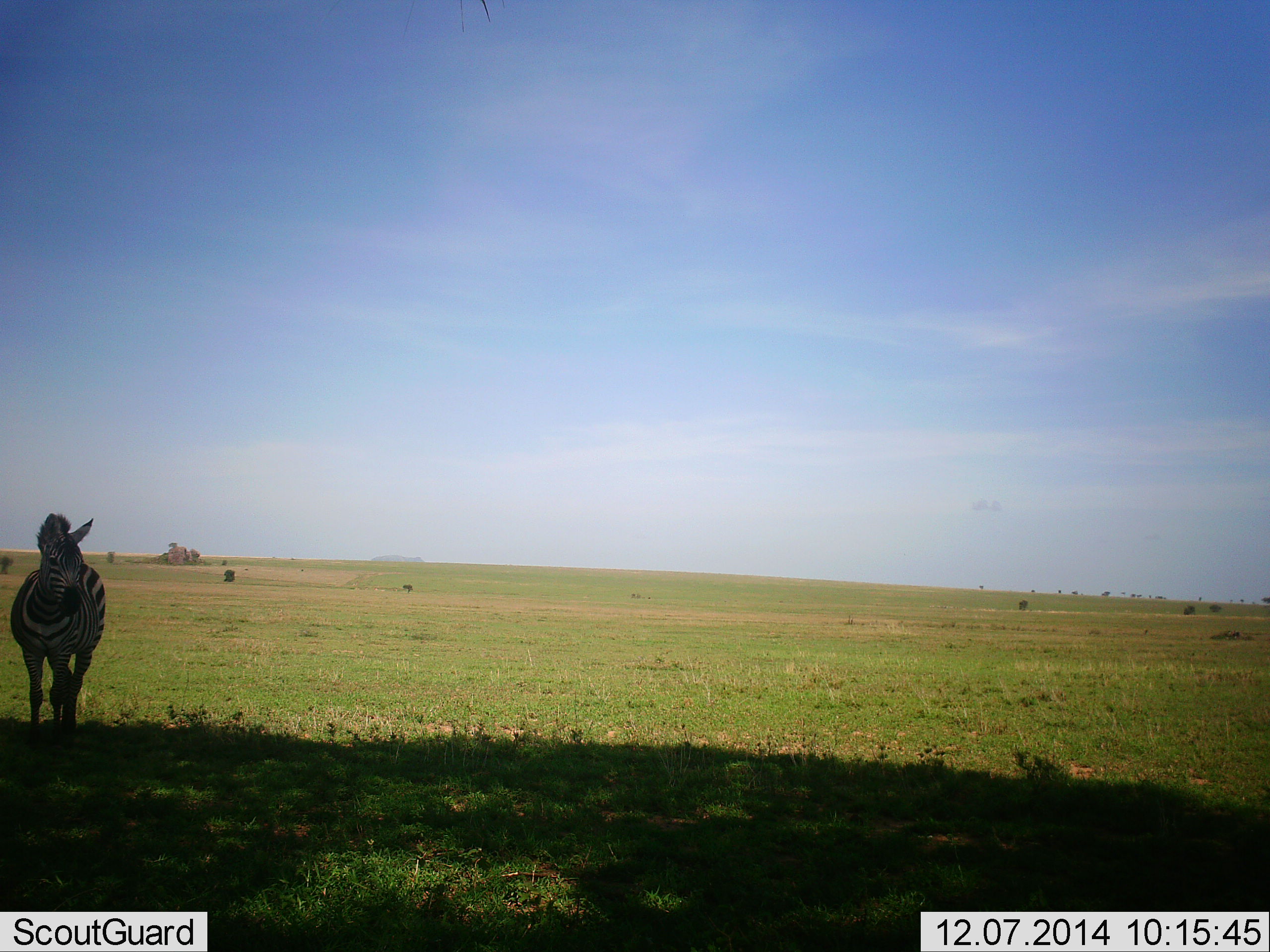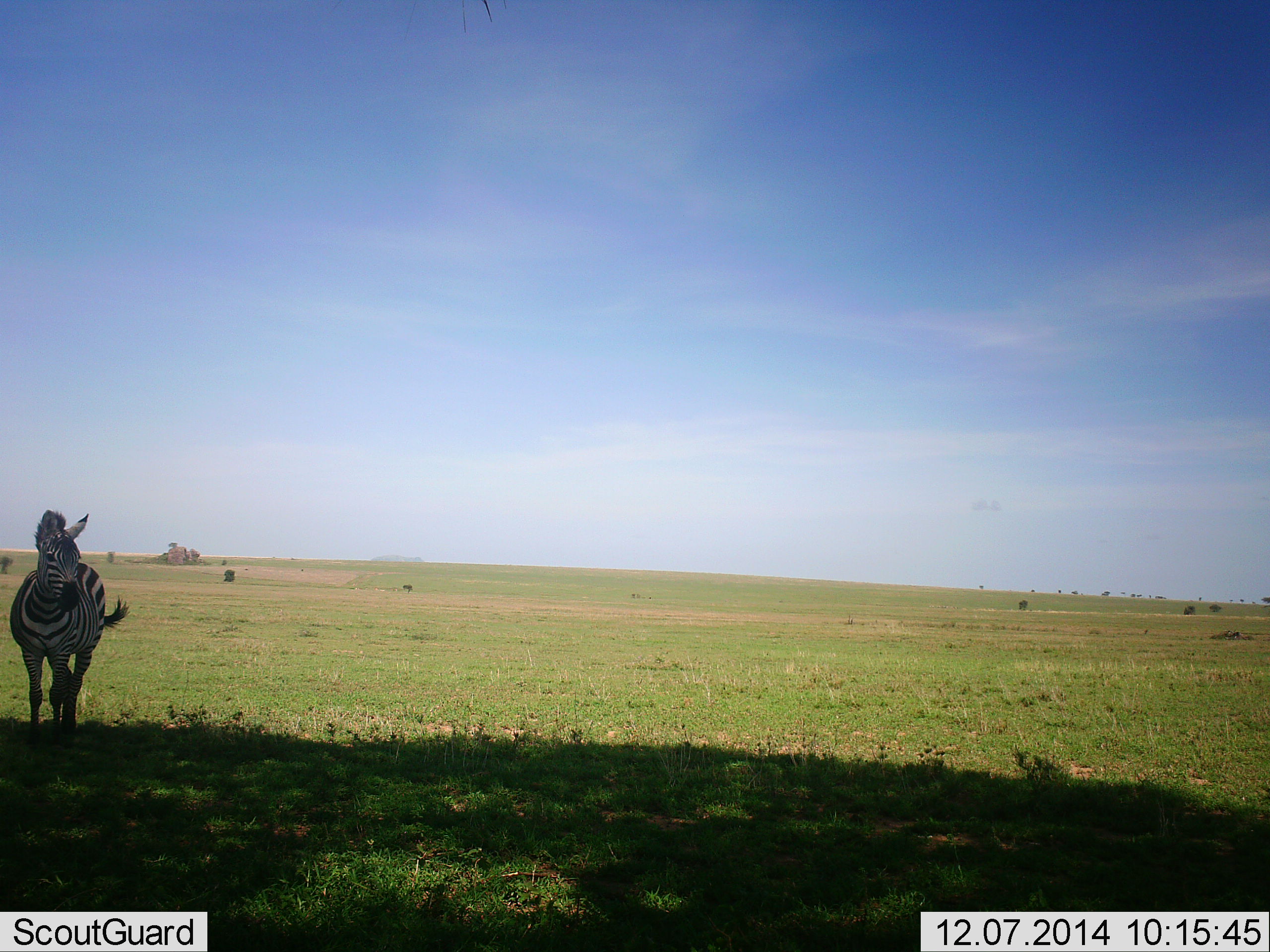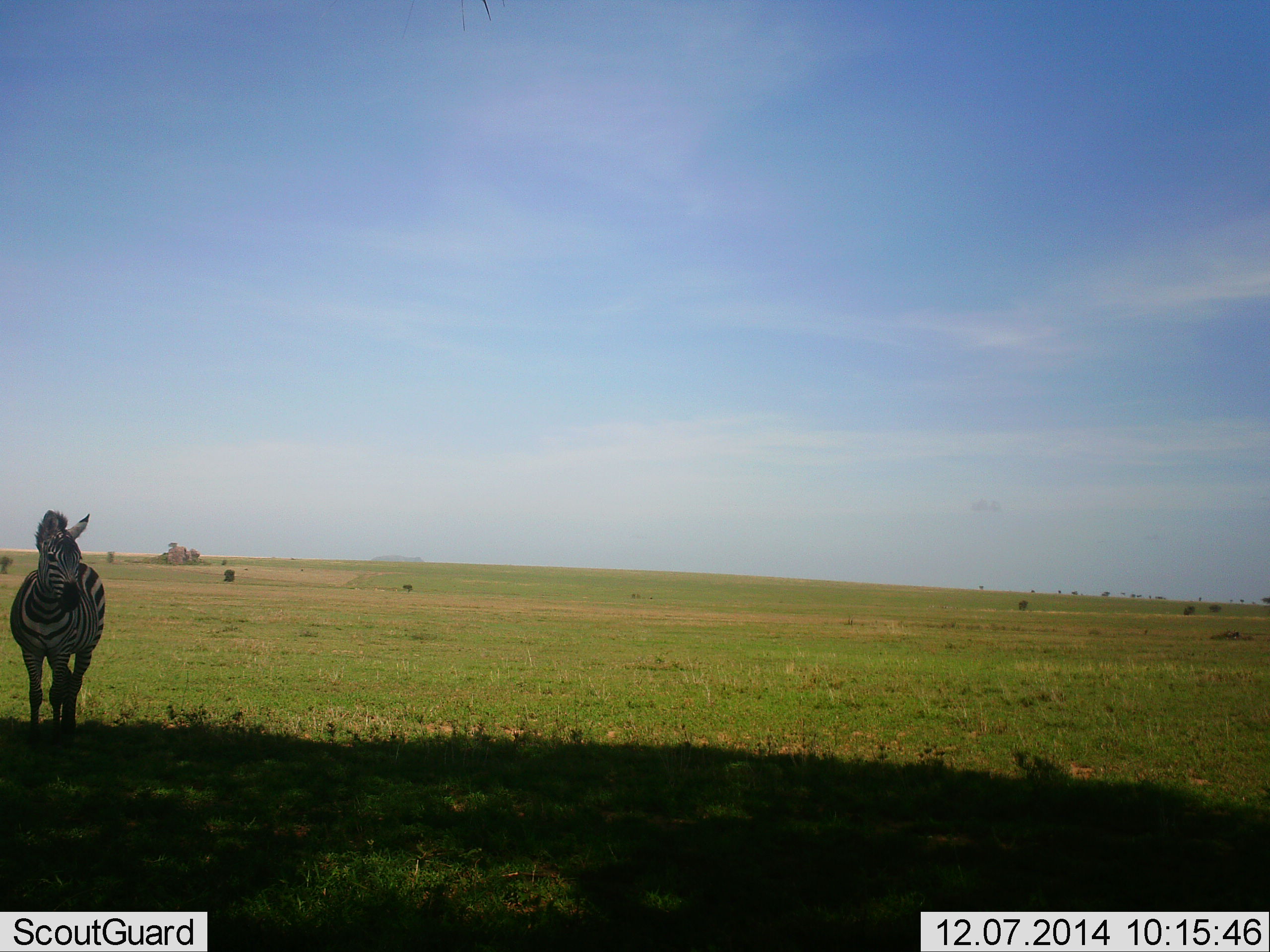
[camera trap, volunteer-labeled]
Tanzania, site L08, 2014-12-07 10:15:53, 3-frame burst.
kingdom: Animalia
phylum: Chordata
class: Mammalia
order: Perissodactyla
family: Equidae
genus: Equus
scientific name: Equus quagga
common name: plains zebra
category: zebra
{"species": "zebra (plains zebra) (Equus quagga)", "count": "1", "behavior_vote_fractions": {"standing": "90%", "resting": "0%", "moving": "10%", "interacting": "0%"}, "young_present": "0%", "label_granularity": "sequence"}